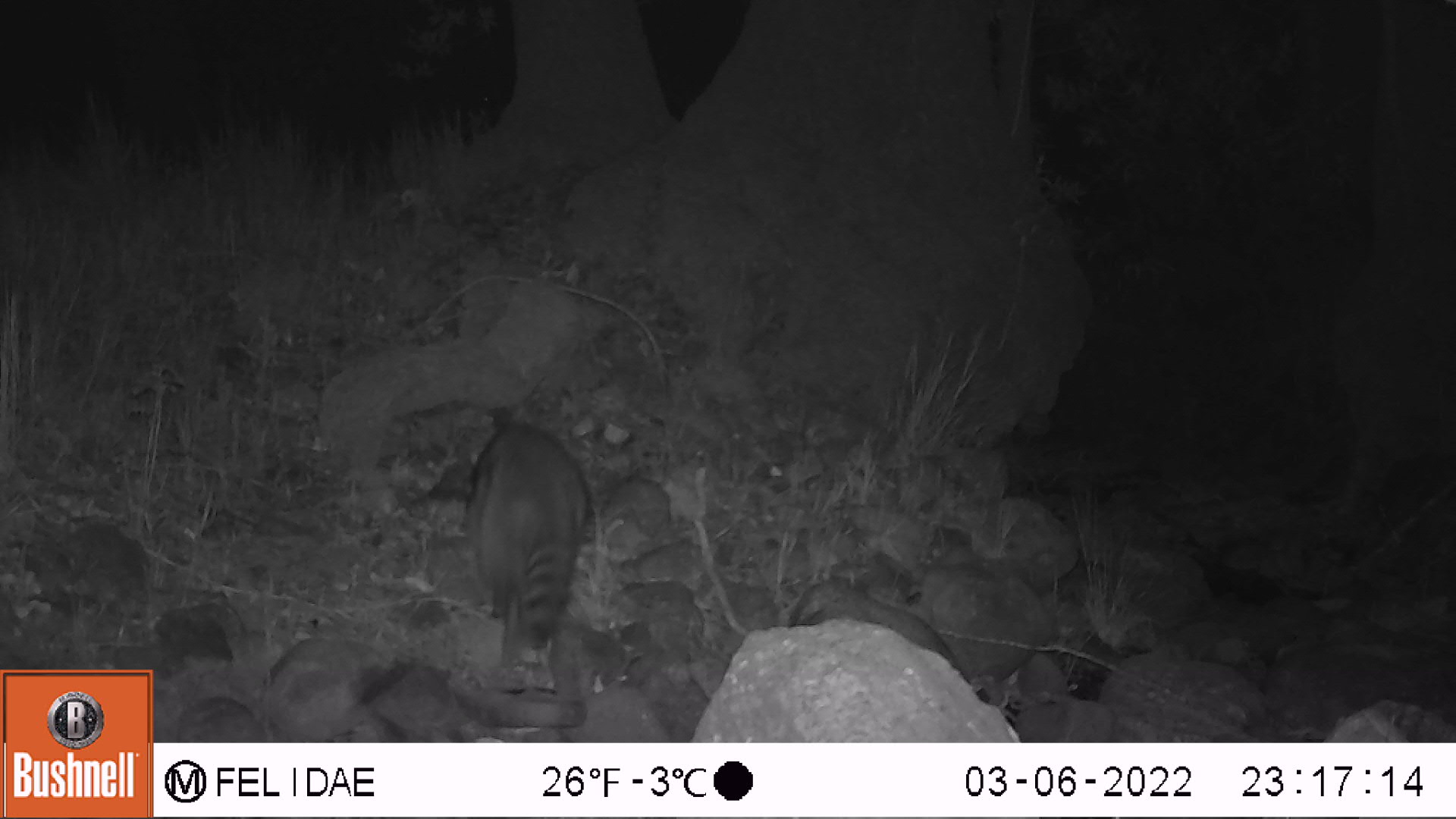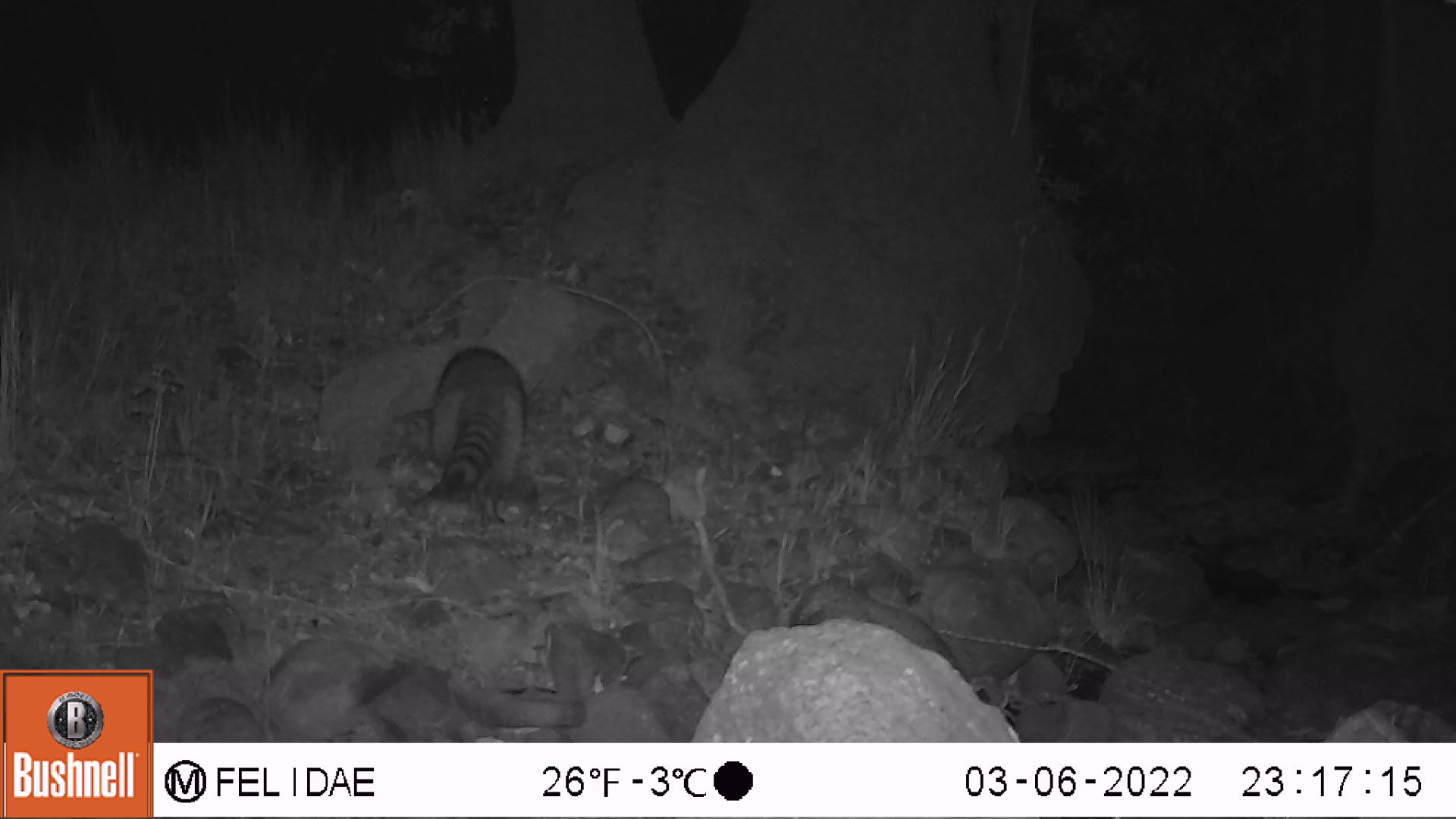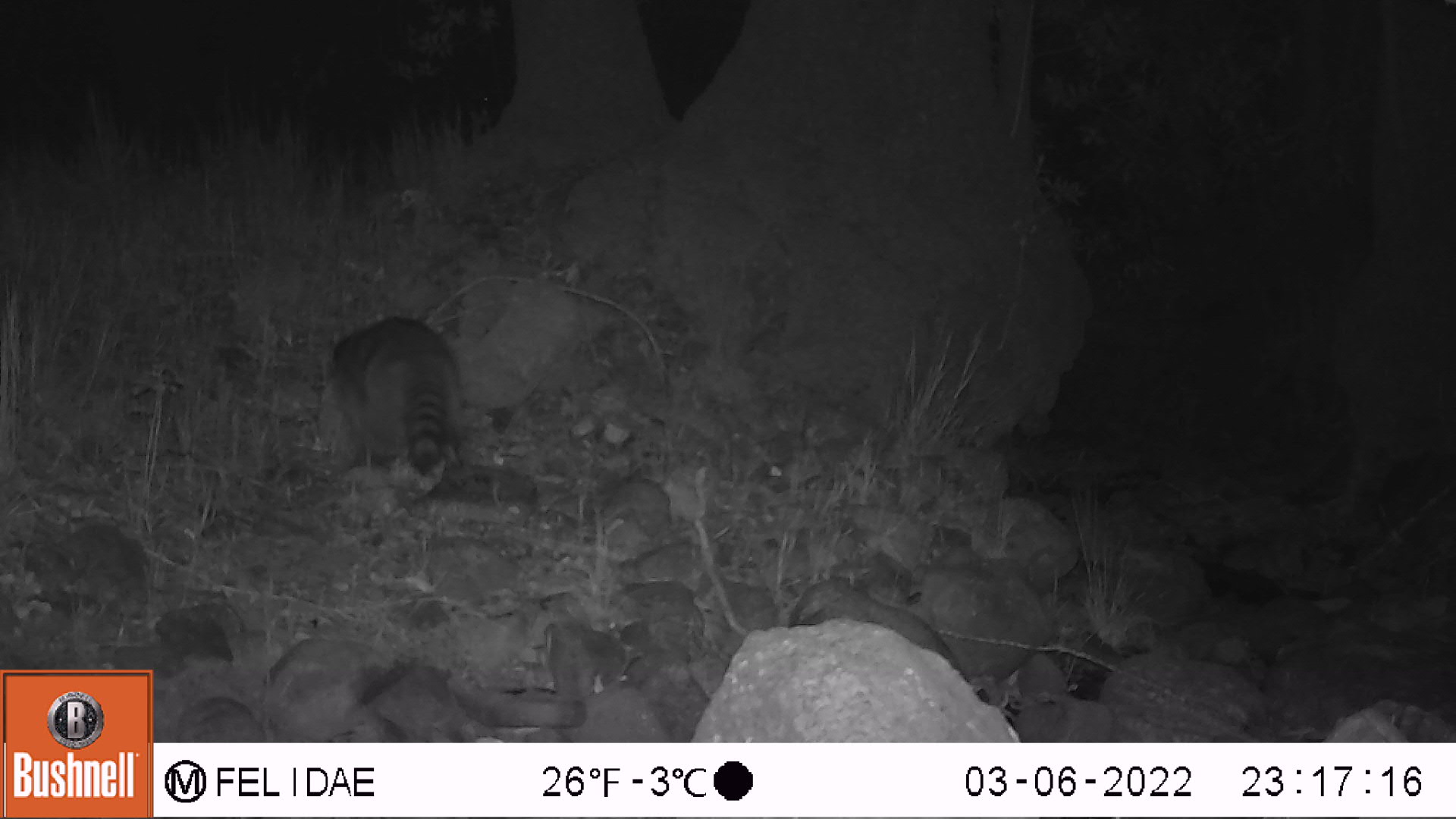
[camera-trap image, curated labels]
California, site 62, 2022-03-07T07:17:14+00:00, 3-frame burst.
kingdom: Animalia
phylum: Chordata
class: Mammalia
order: Carnivora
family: Procyonidae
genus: Procyon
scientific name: Procyon lotor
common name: raccoon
Raccoon (Procyon lotor).